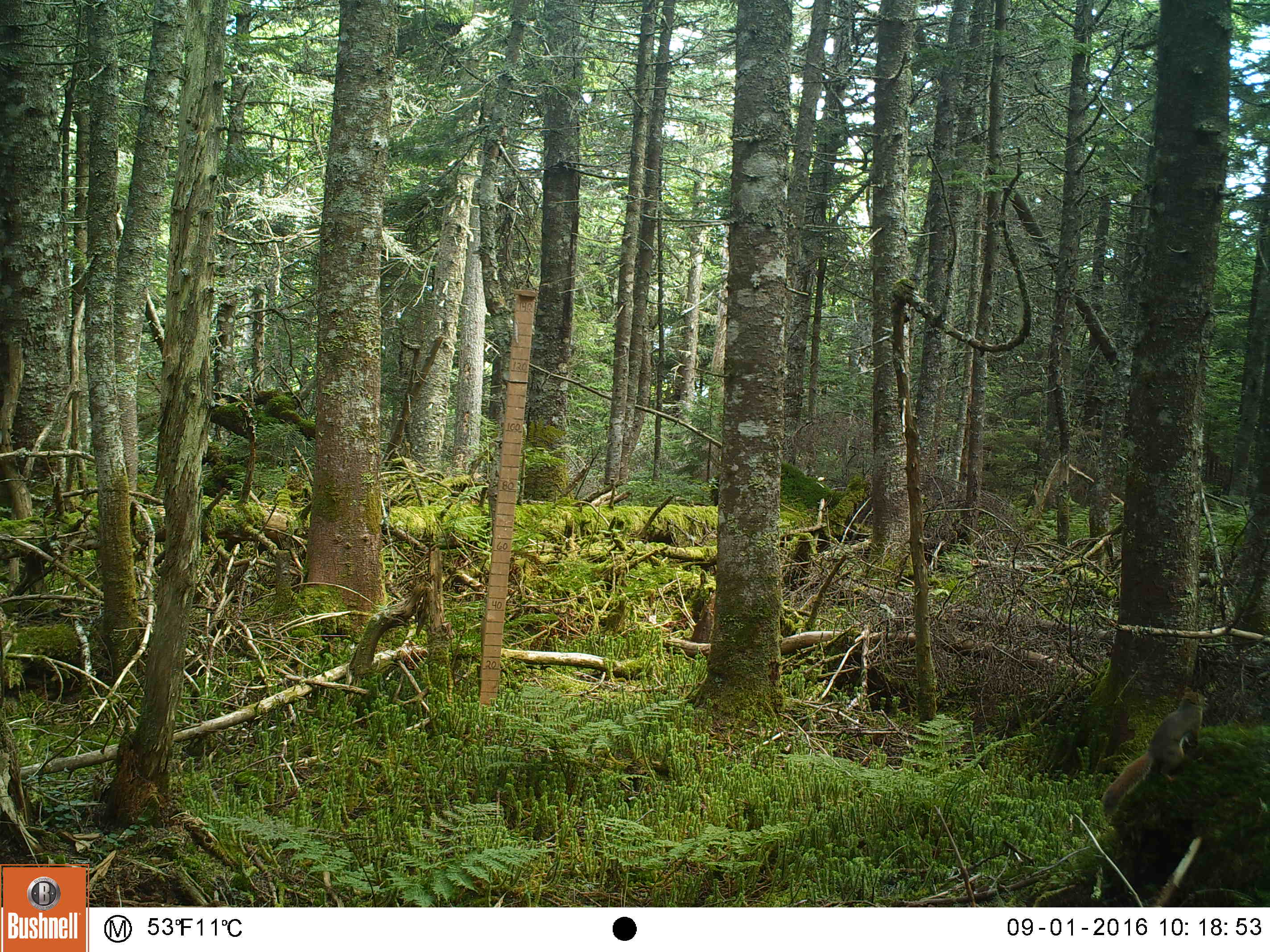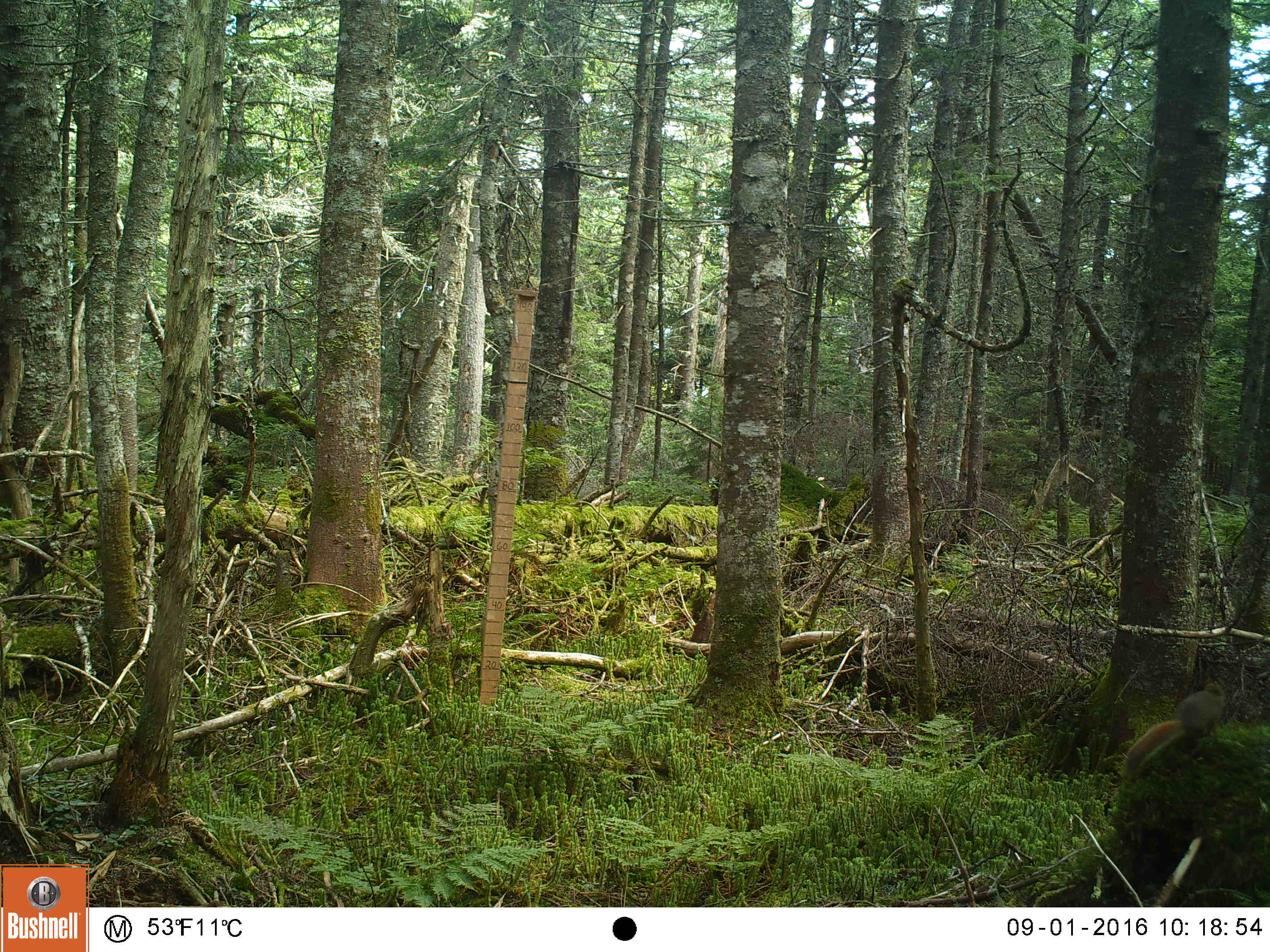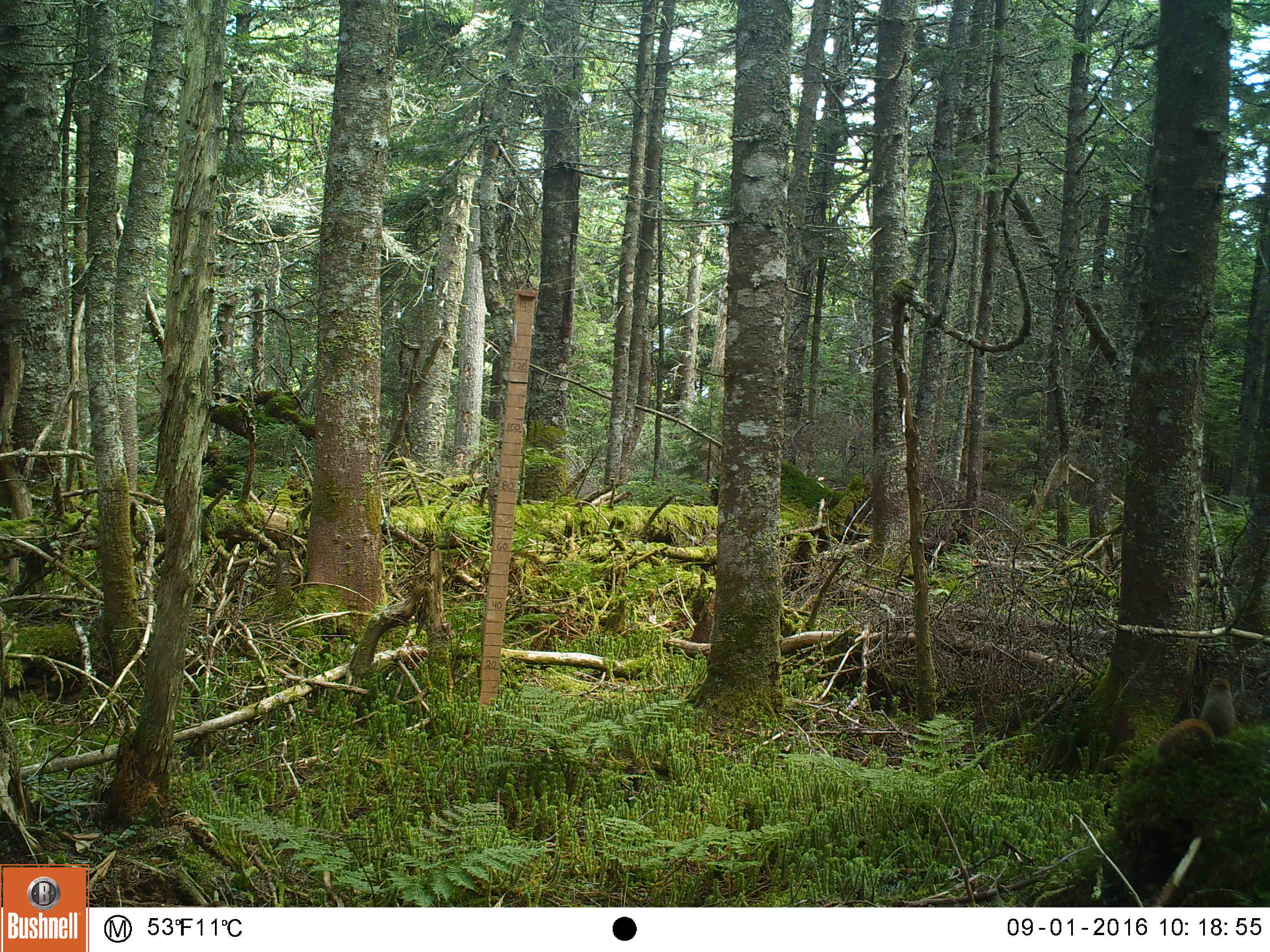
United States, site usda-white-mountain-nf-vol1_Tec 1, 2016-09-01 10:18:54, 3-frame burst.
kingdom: Animalia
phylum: Chordata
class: Mammalia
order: Rodentia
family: Sciuridae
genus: Tamiasciurus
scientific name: Tamiasciurus hudsonicus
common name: red squirrel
Red squirrel (Tamiasciurus hudsonicus).